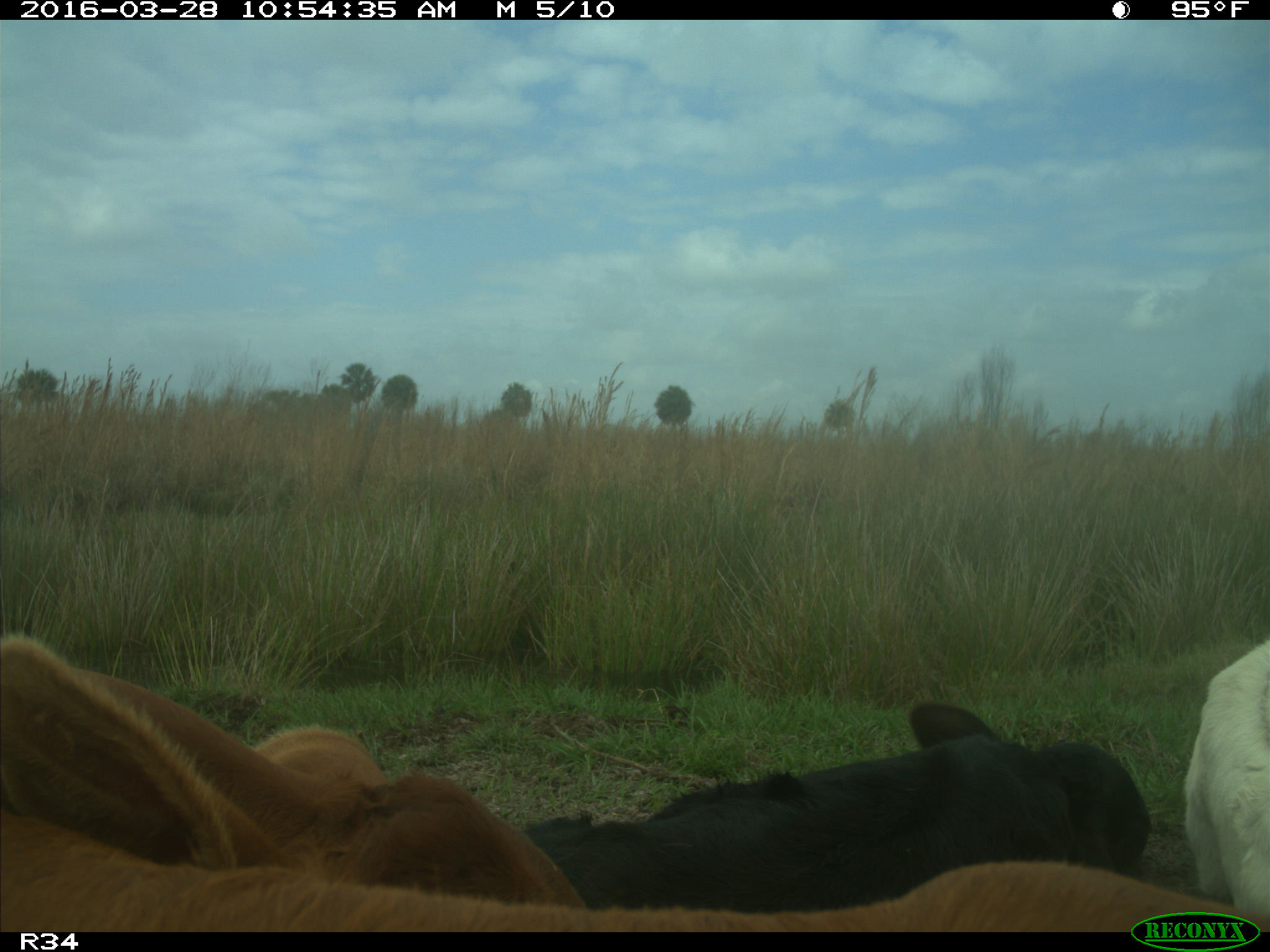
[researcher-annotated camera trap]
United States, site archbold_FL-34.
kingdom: Animalia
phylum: Chordata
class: Mammalia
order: Artiodactyla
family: Bovidae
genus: Bos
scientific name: Bos taurus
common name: domestic cow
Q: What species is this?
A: Bos taurus (domestic cow).